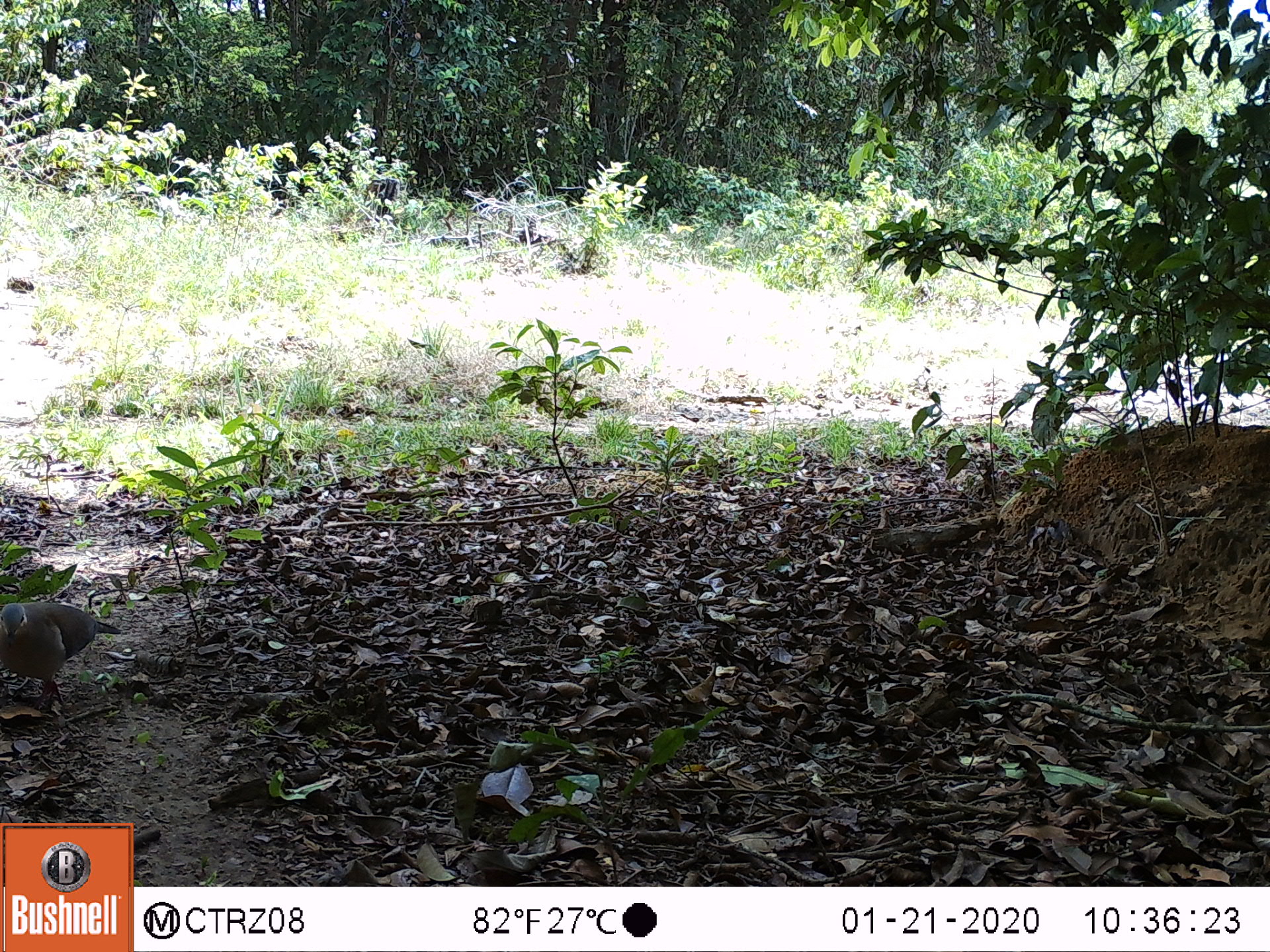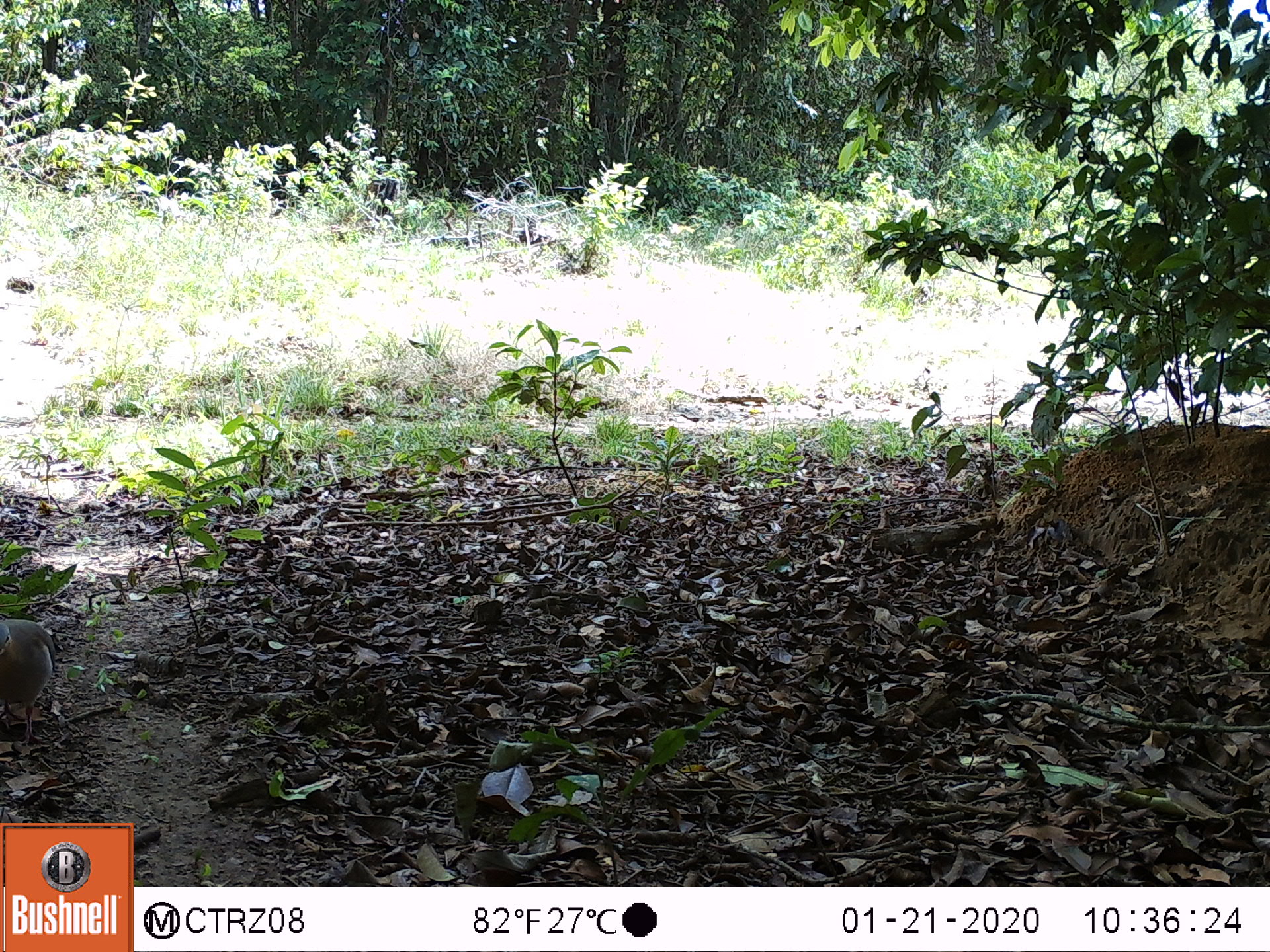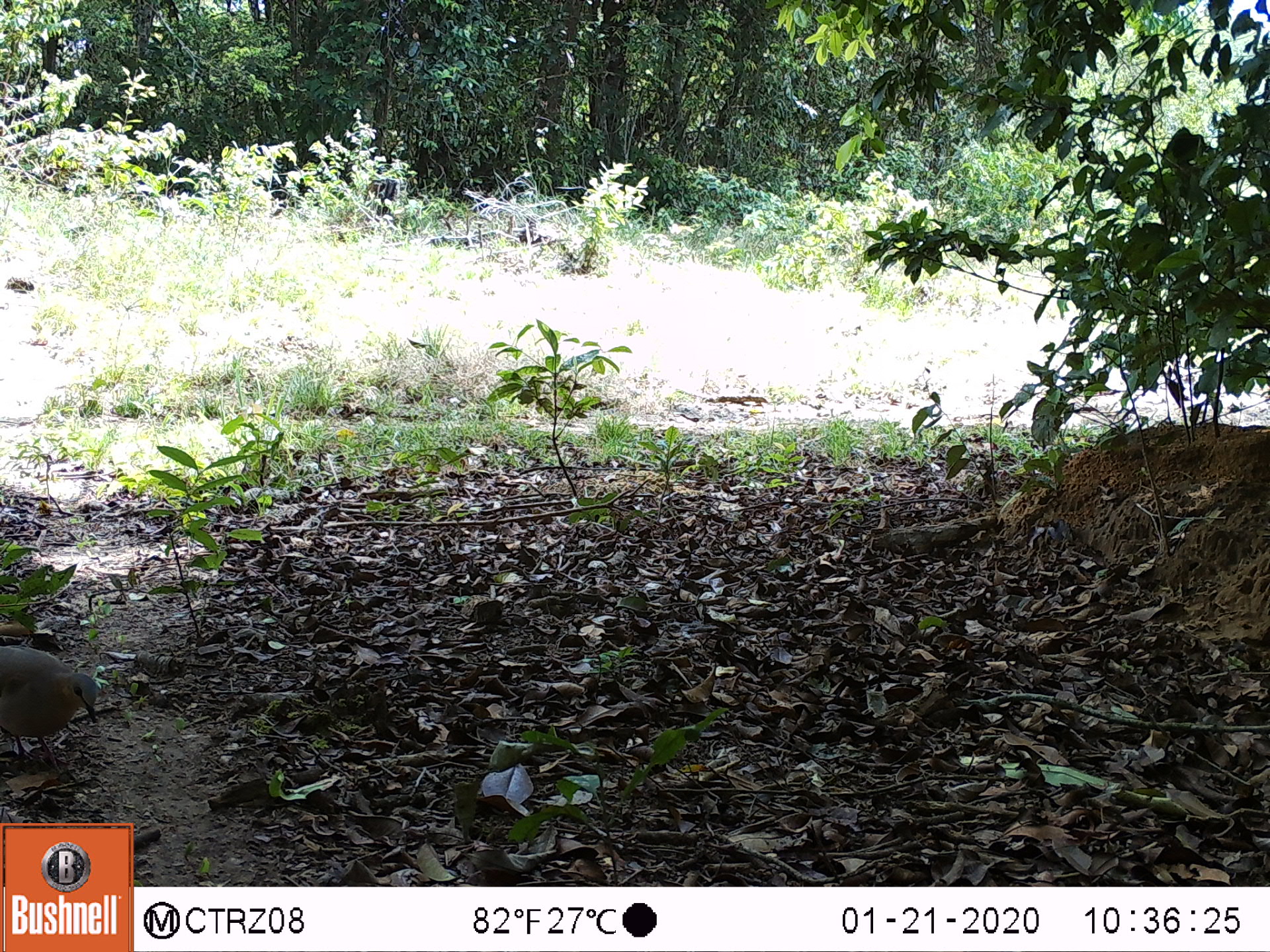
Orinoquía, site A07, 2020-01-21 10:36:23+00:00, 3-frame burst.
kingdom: Animalia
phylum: Chordata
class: Aves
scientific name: Aves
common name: bird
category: unknown bird